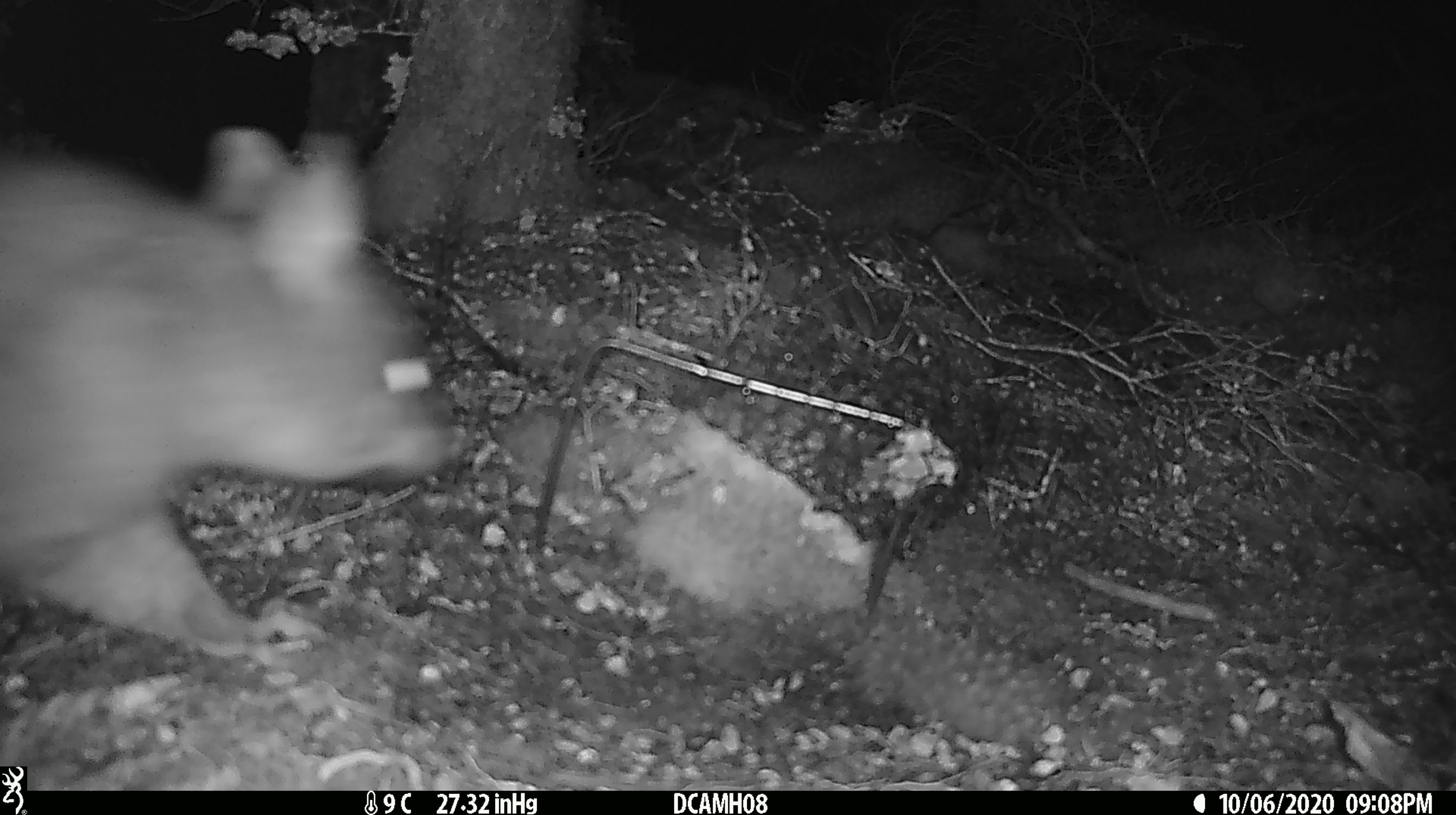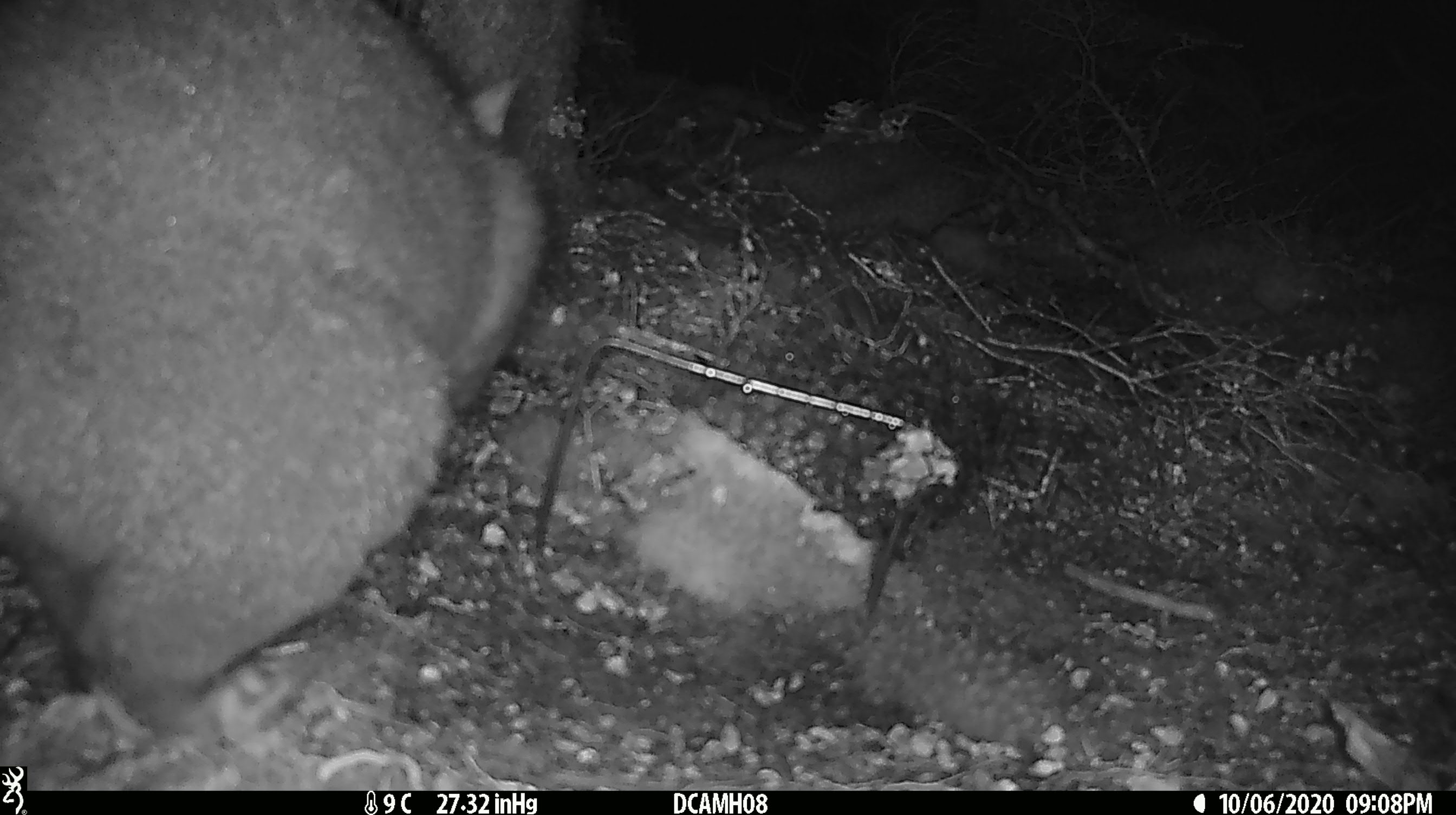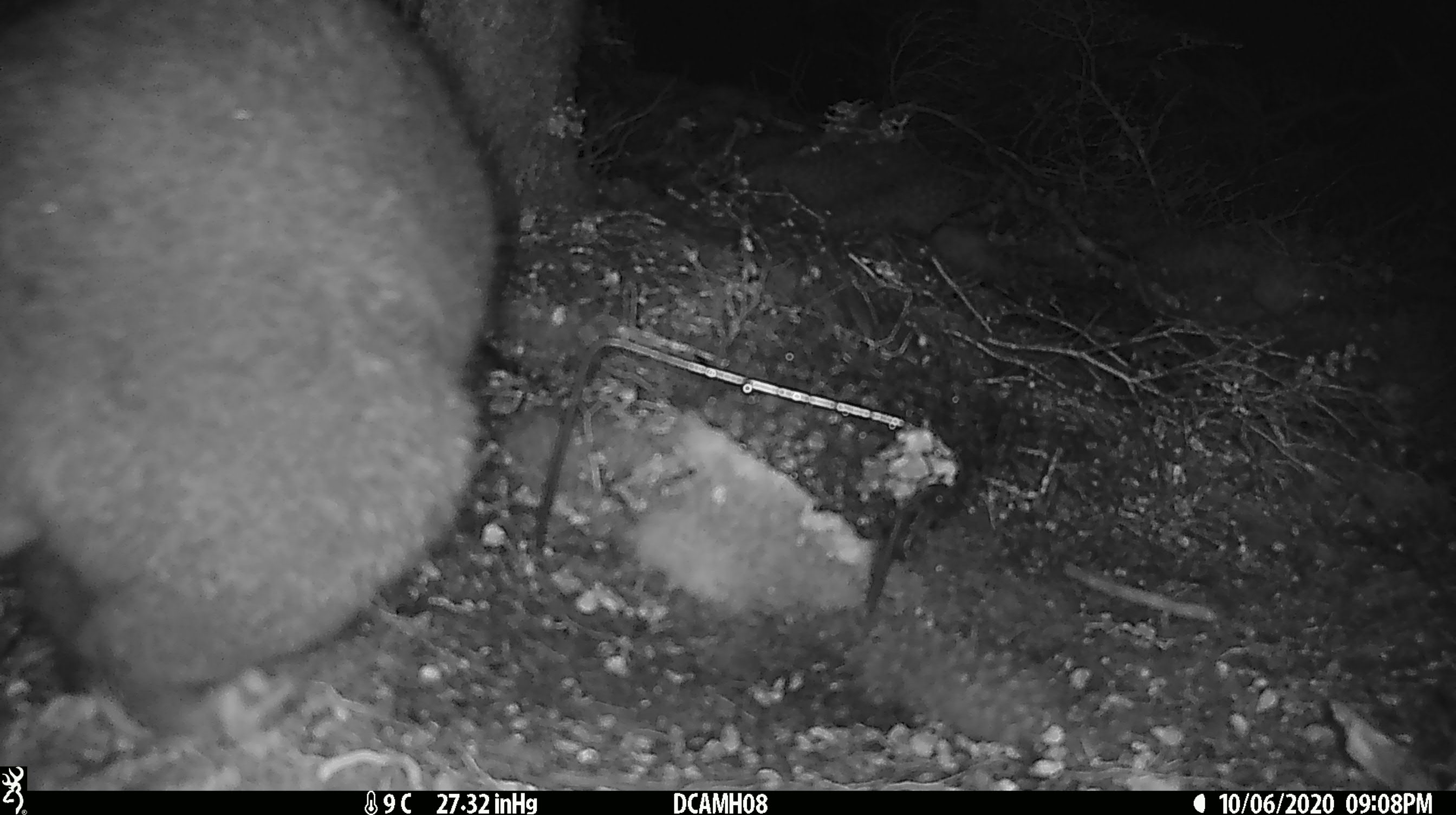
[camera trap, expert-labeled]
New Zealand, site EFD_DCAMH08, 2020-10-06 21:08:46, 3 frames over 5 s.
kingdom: Animalia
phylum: Chordata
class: Mammalia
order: Diprotodontia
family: Phalangeridae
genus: Trichosurus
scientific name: Trichosurus vulpecula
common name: common brushtail possum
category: possum